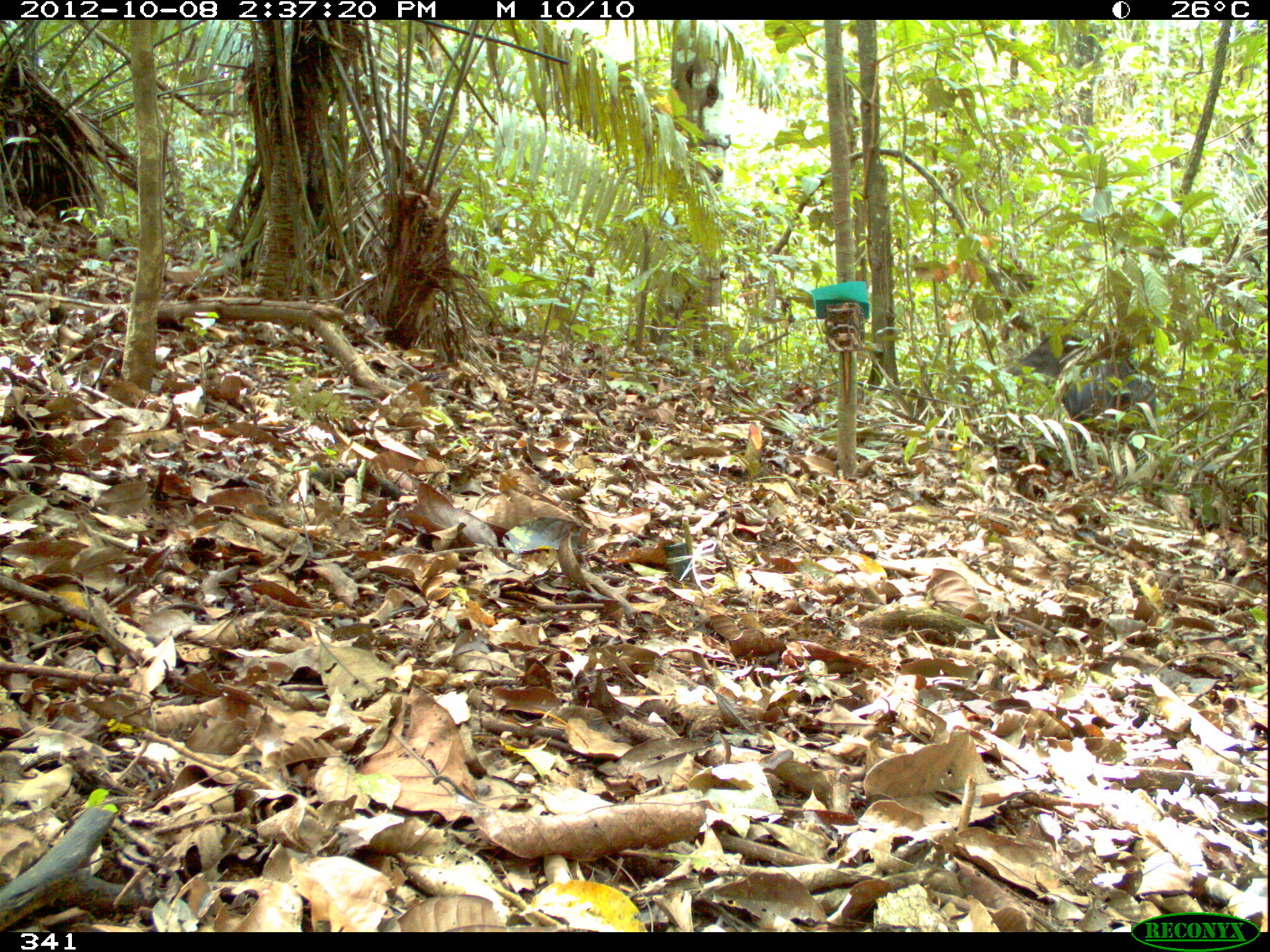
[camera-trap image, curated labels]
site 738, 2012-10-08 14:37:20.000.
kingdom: Animalia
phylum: Chordata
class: Mammalia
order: Artiodactyla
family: Tayassuidae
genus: Tayassu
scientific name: Tayassu pecari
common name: white-lipped peccary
Tayassu pecari (white-lipped peccary).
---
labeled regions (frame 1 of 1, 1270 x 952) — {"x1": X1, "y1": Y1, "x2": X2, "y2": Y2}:
tayassu pecari: {"x1": 1005, "y1": 324, "x2": 1159, "y2": 464}